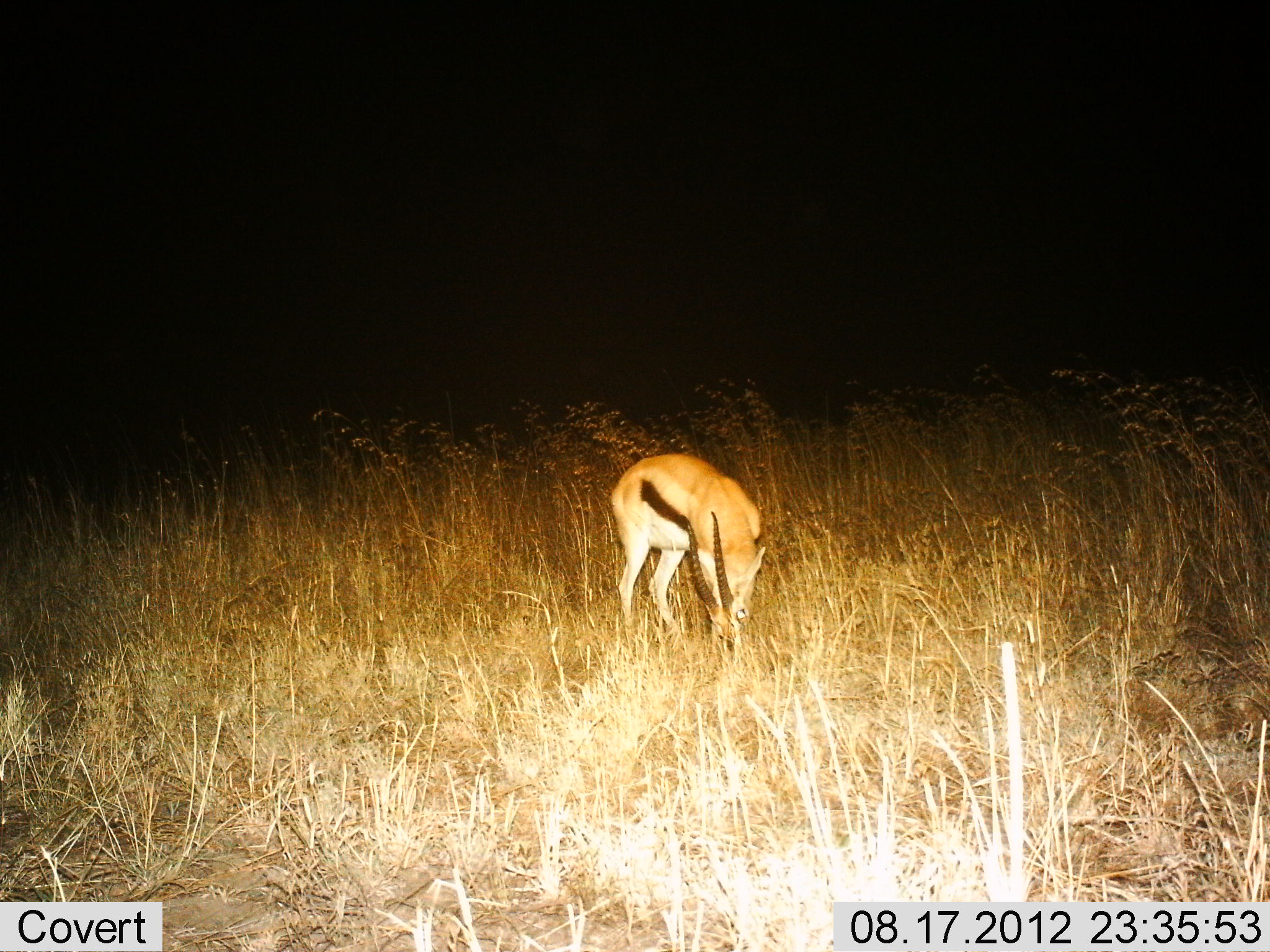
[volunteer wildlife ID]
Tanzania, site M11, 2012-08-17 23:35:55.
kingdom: Animalia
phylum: Chordata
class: Mammalia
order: Artiodactyla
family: Bovidae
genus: Eudorcas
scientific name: Eudorcas thomsonii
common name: thomson's gazelle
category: gazellethomsons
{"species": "gazellethomsons (thomson's gazelle) (Eudorcas thomsonii)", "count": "1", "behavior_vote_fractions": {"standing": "10%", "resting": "0%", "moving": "0%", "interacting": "0%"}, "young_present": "0%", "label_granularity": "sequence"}